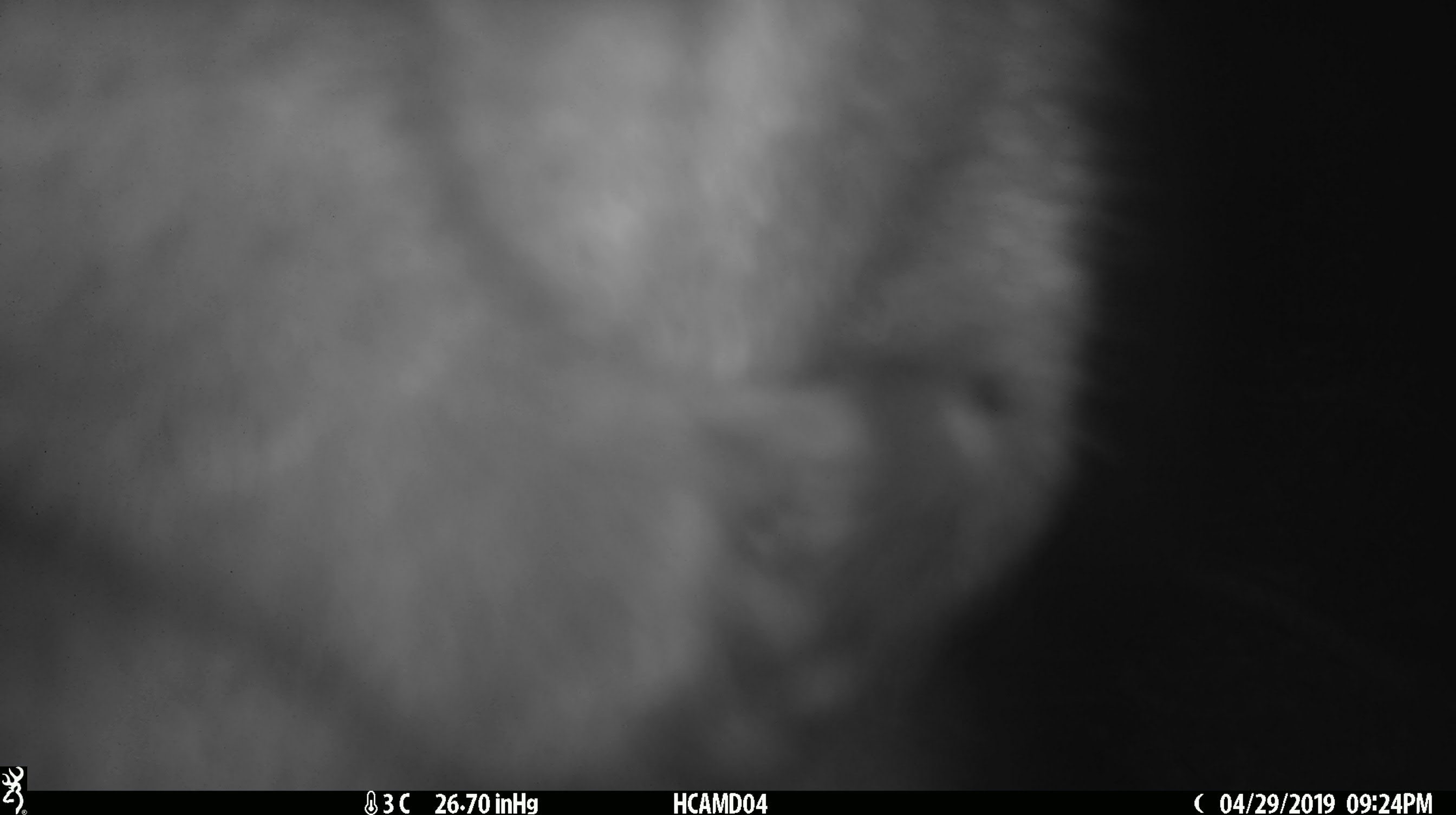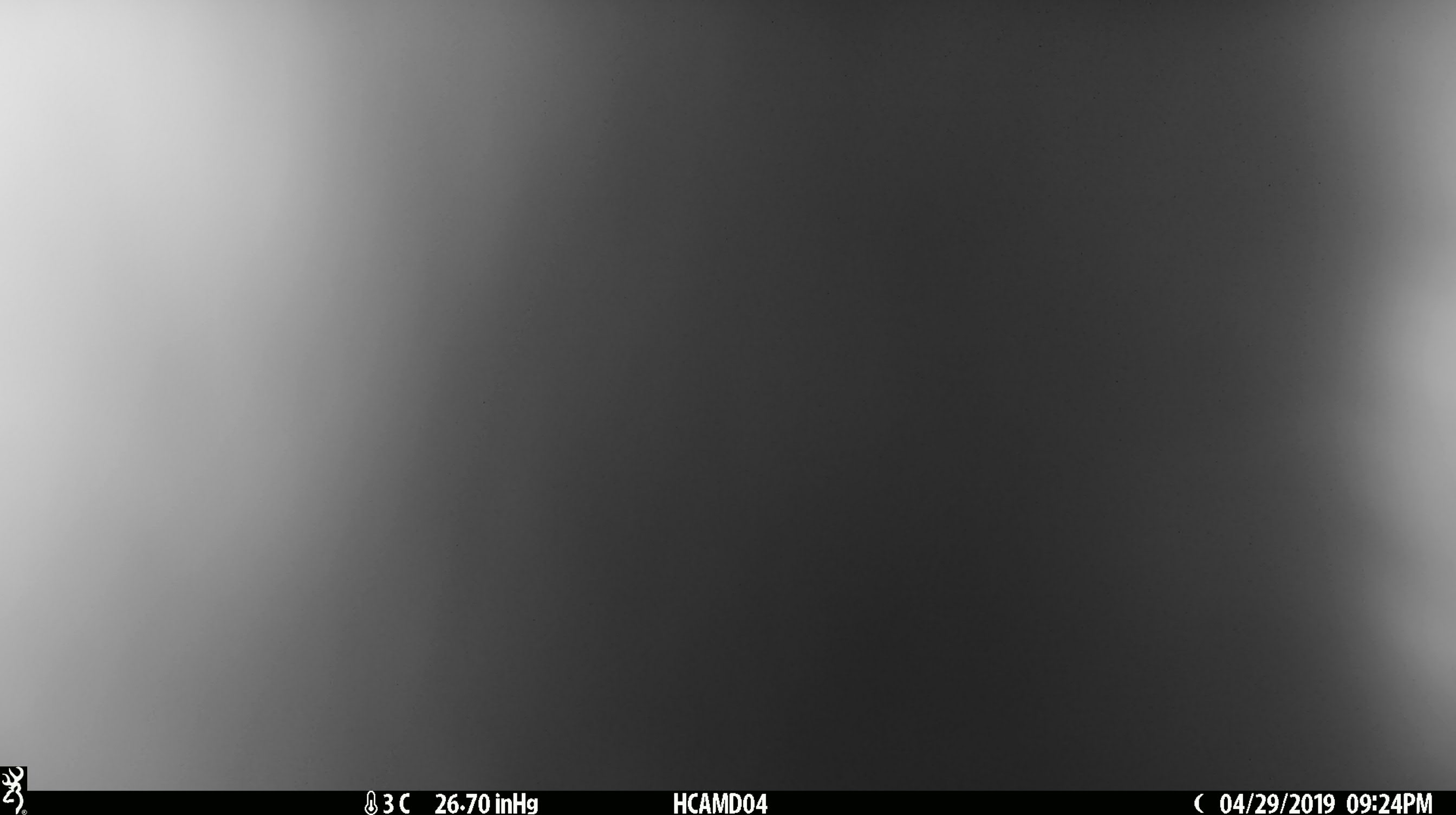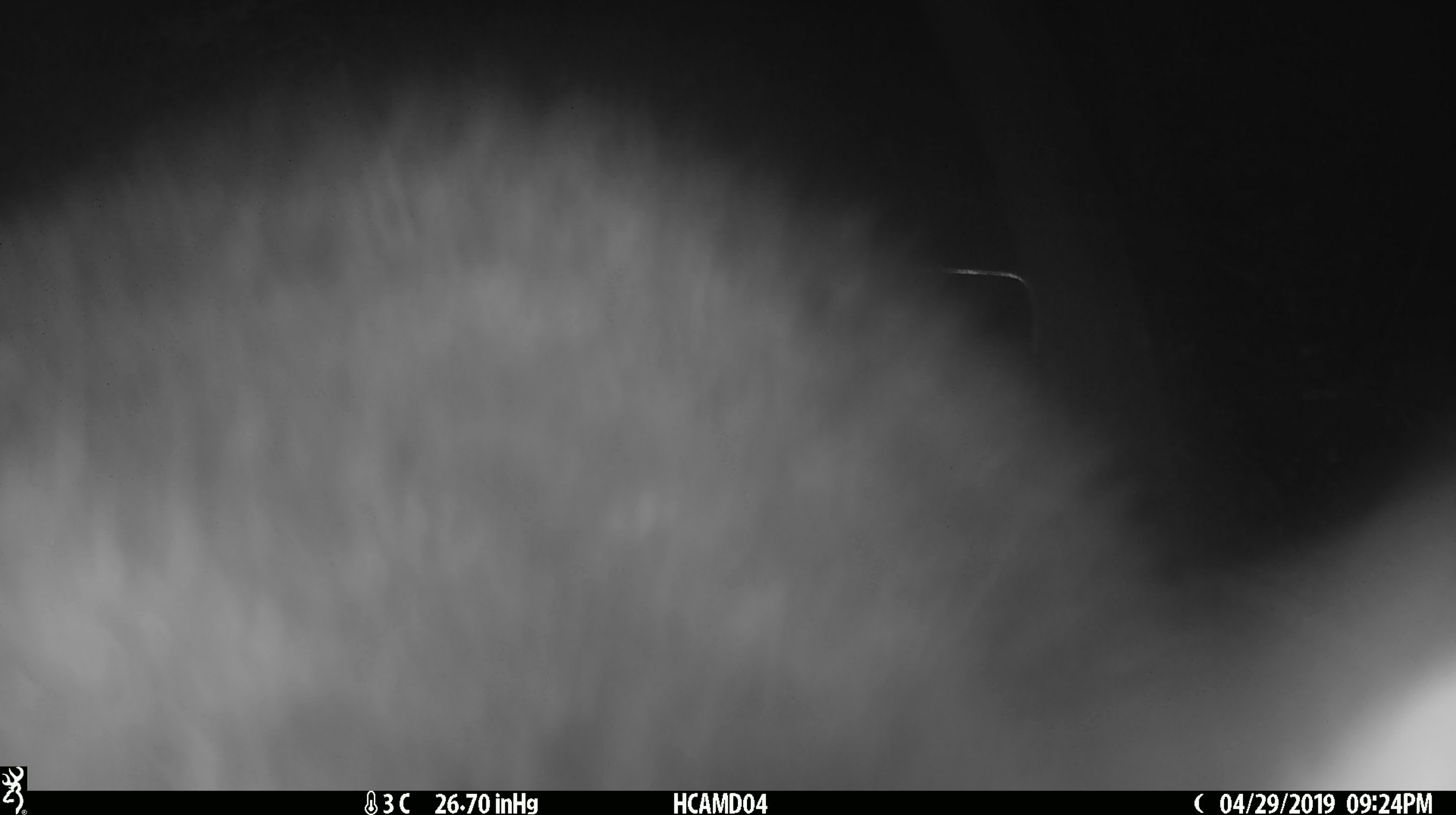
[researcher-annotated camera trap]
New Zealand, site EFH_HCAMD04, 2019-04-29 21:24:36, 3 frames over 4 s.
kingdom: Animalia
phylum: Chordata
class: Mammalia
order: Diprotodontia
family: Phalangeridae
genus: Trichosurus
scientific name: Trichosurus vulpecula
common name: common brushtail possum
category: possum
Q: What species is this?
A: Possum (common brushtail possum) (Trichosurus vulpecula).